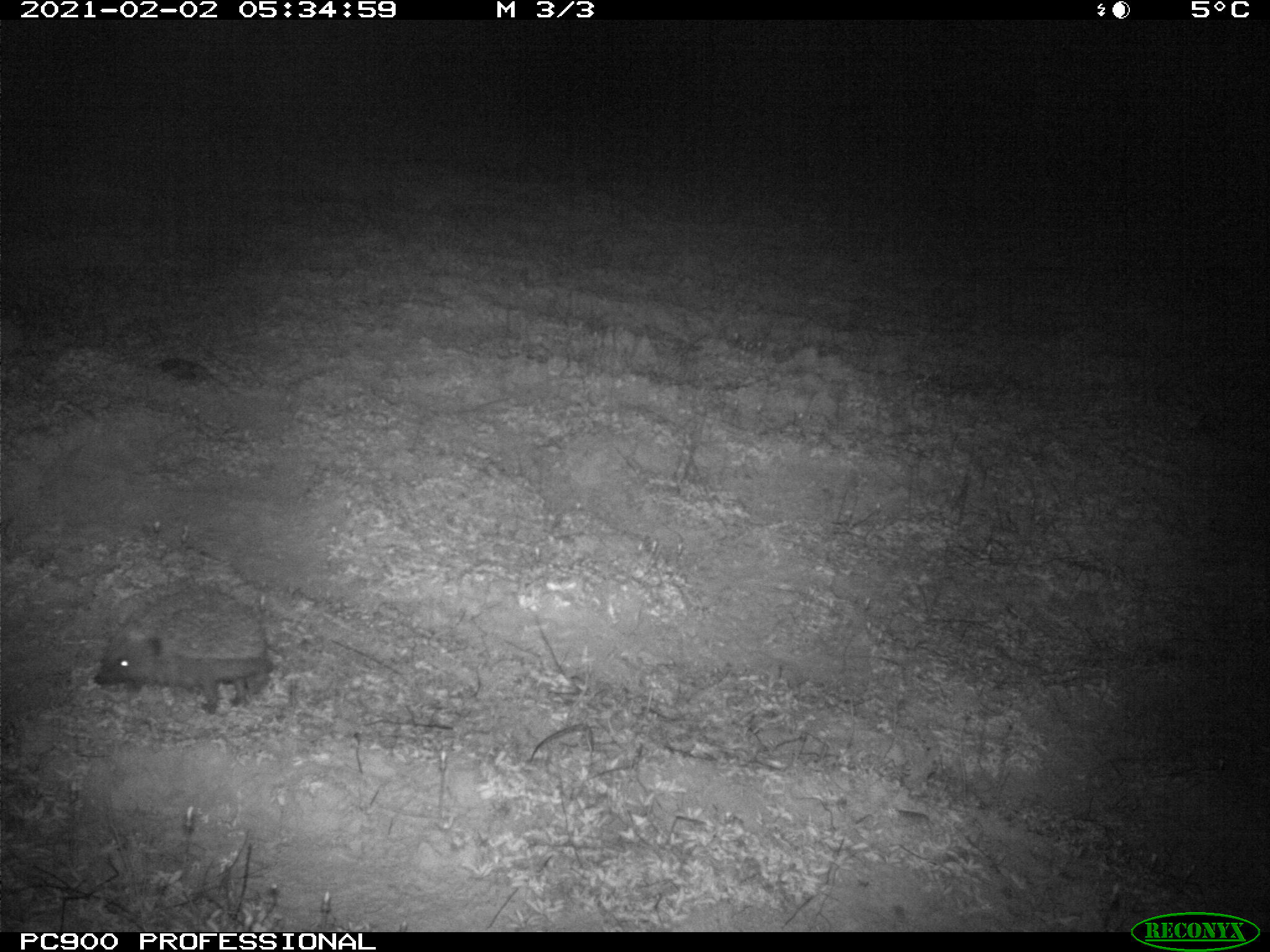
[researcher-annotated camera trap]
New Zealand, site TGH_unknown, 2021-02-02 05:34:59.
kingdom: Animalia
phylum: Chordata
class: Mammalia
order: Eulipotyphla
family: Erinaceidae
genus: Erinaceus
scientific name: Erinaceus europaeus europaeus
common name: european hedgehog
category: hedgehog